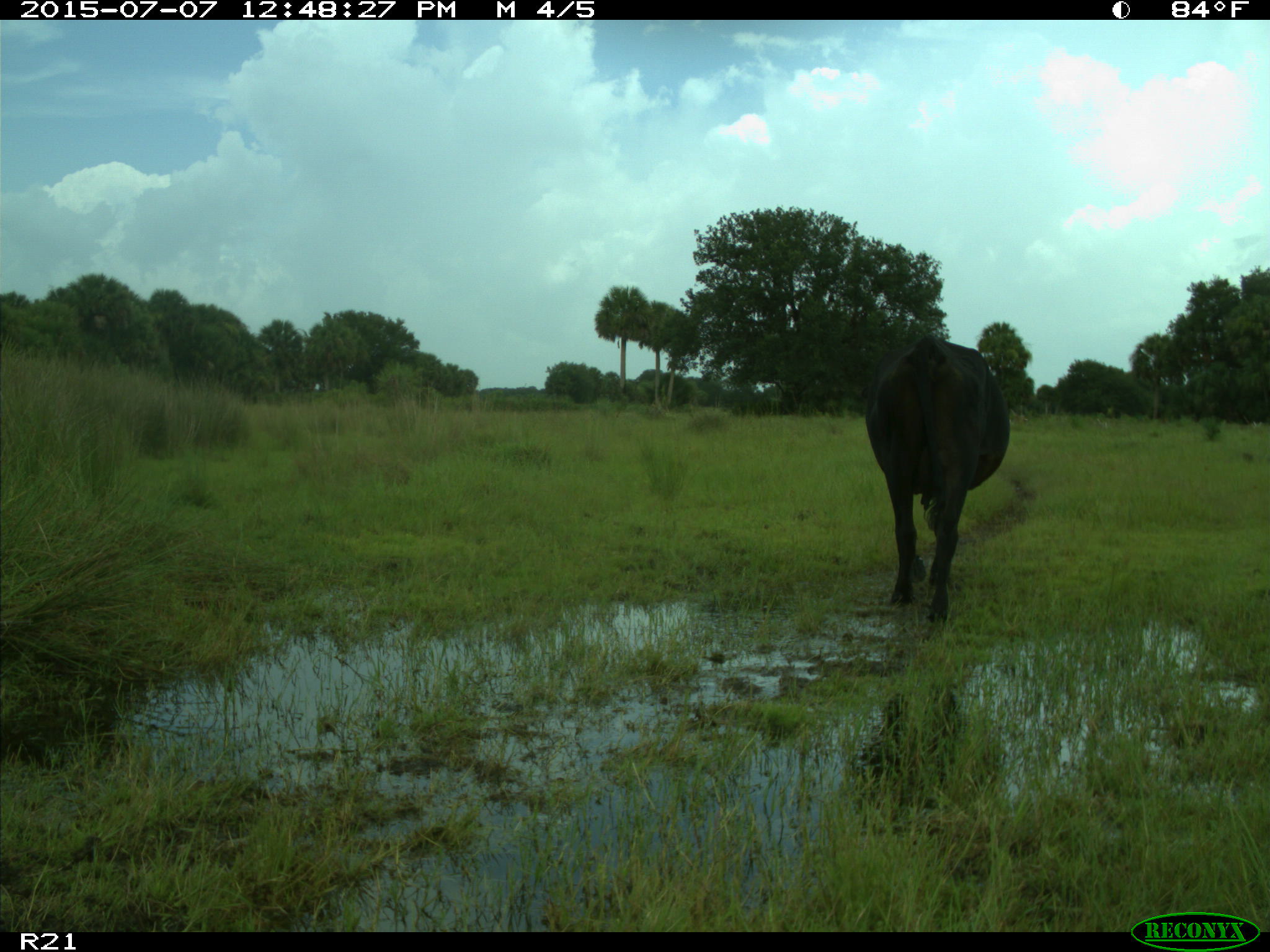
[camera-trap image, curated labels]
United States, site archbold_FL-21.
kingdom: Animalia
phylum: Chordata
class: Mammalia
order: Artiodactyla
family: Bovidae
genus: Bos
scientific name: Bos taurus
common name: domestic cow